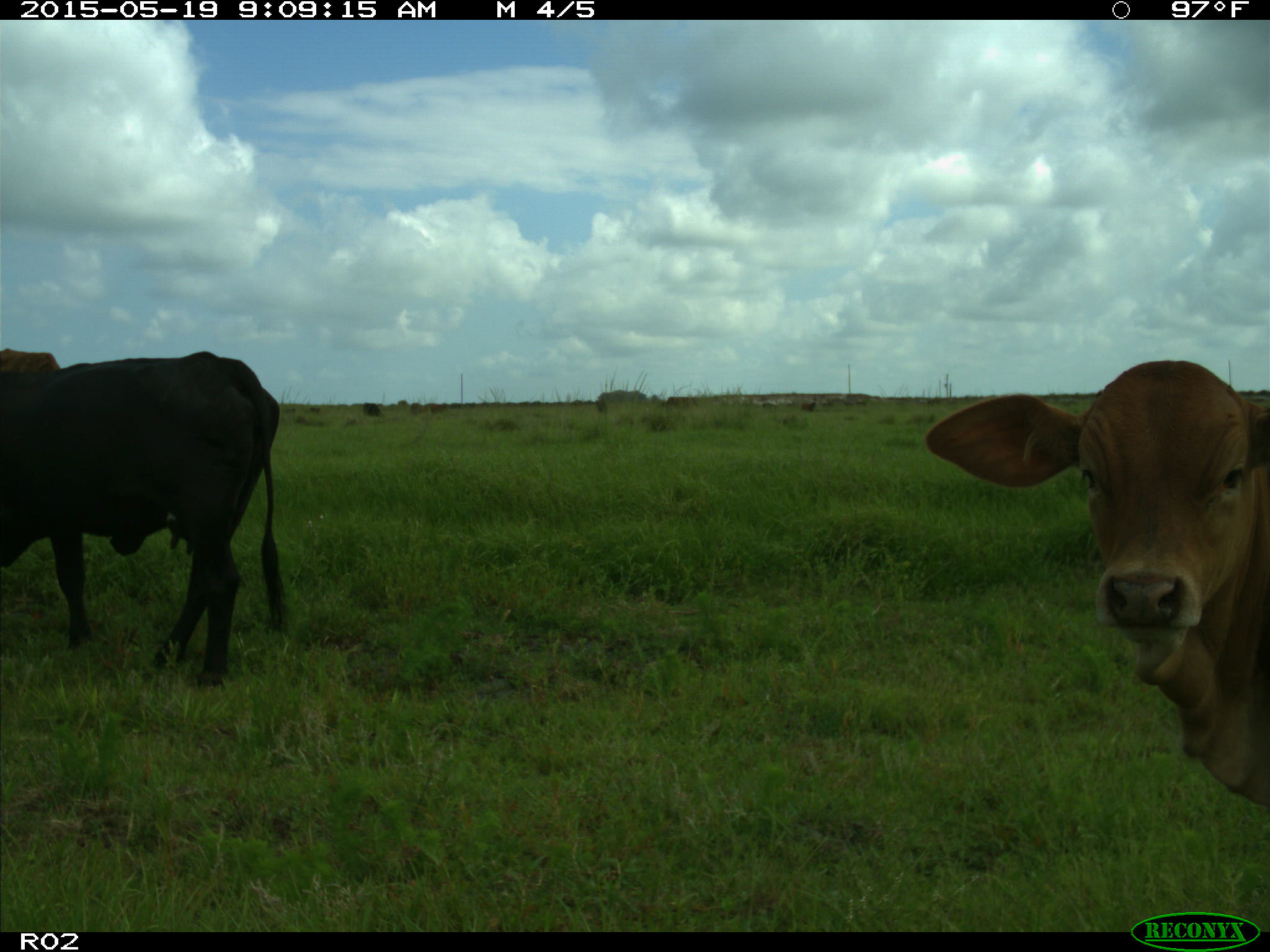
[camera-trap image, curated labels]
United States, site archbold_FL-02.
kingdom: Animalia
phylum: Chordata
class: Mammalia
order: Artiodactyla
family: Bovidae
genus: Bos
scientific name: Bos taurus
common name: domestic cow